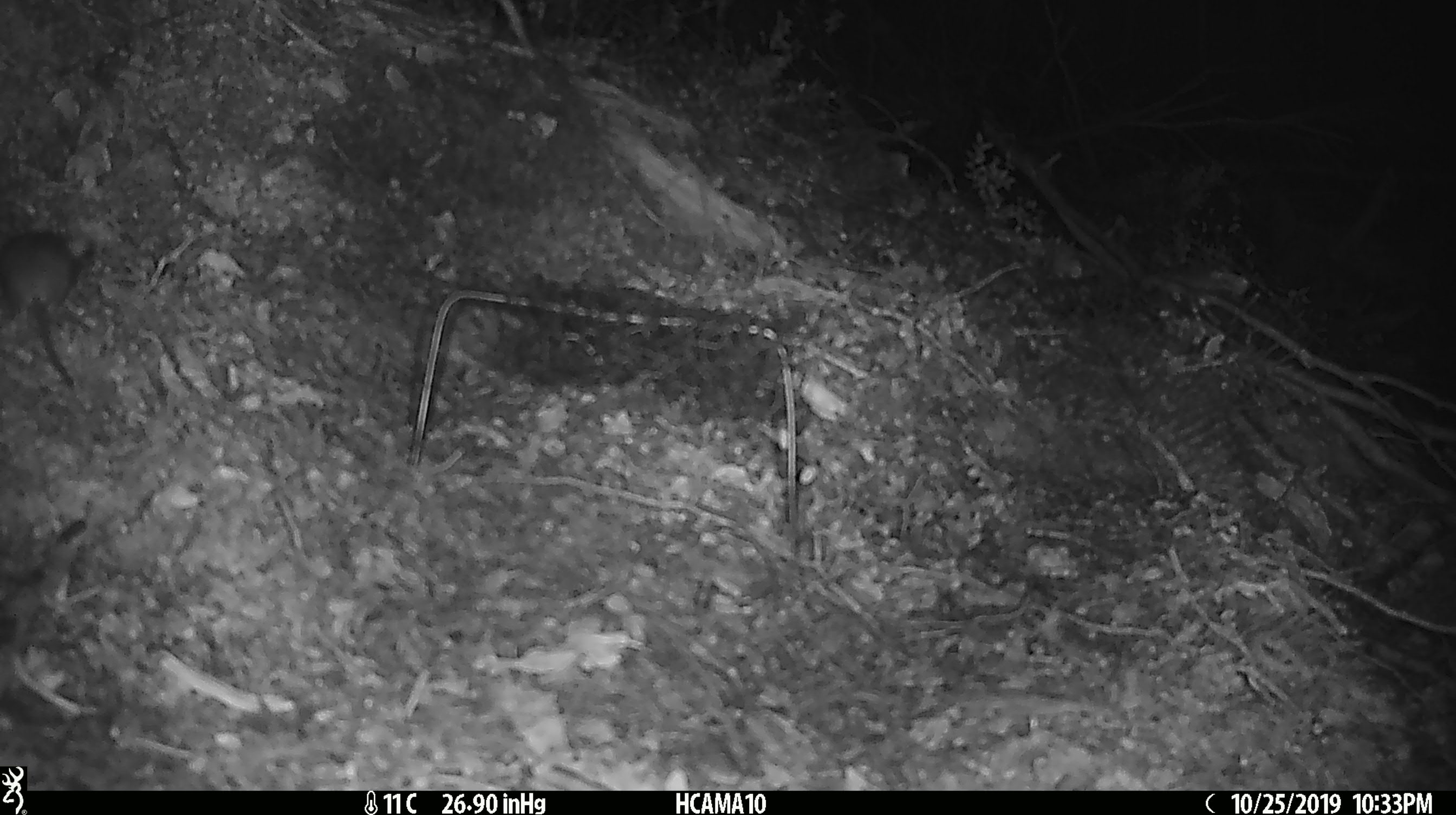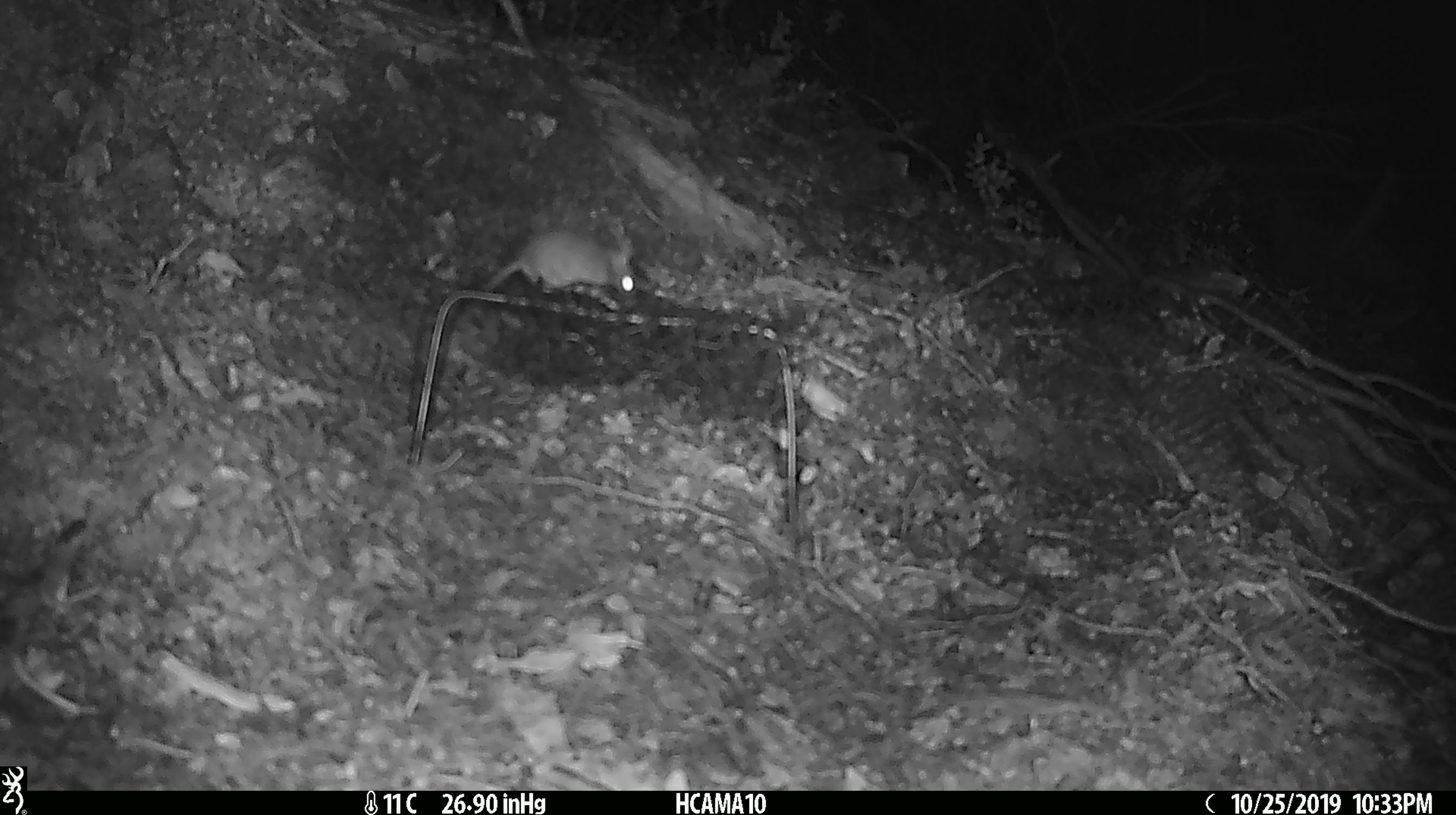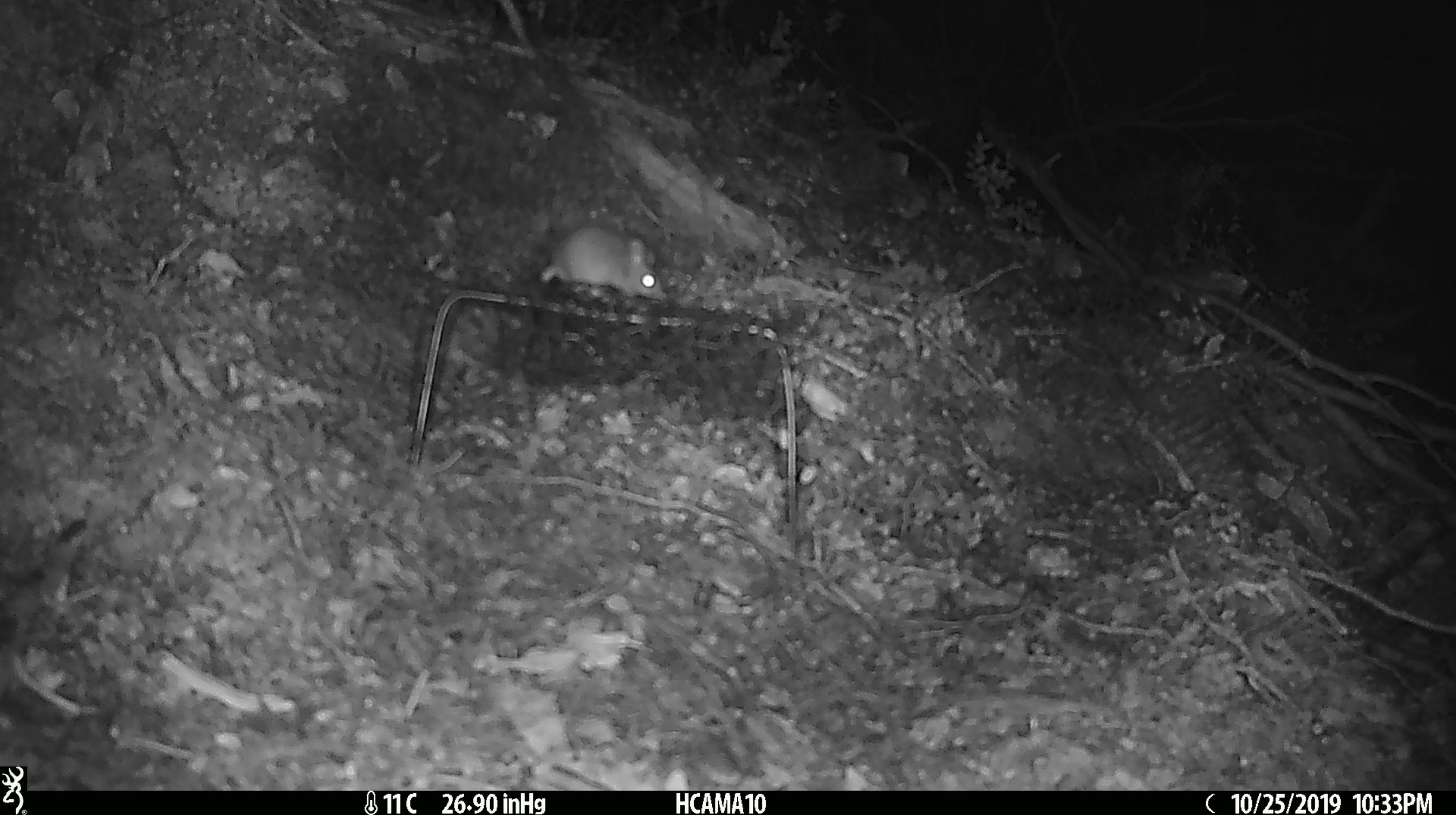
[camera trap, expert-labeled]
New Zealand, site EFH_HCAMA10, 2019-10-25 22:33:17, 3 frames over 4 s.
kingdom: Animalia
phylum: Chordata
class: Mammalia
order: Rodentia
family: Muridae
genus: Mus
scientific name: Mus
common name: mouse